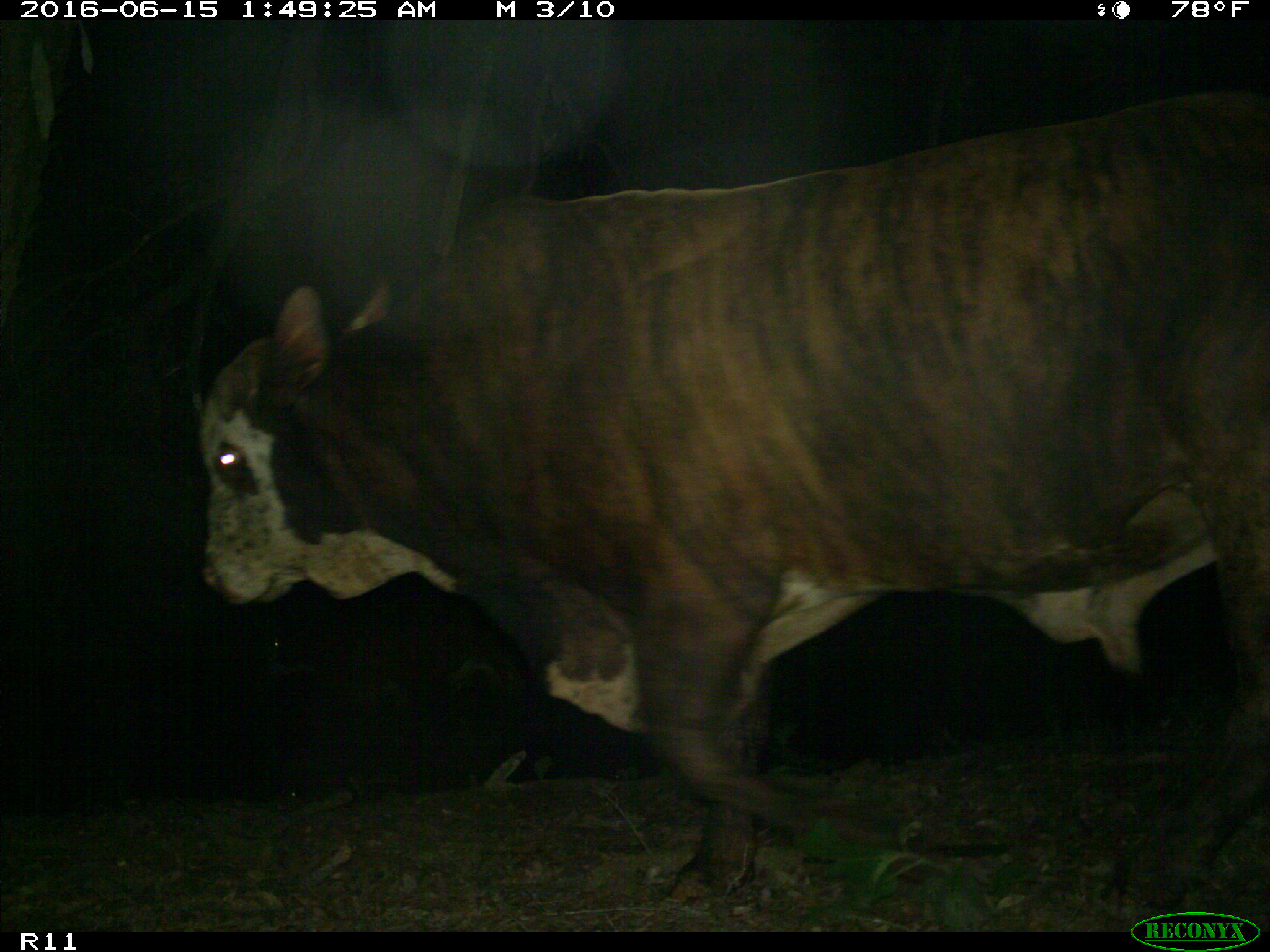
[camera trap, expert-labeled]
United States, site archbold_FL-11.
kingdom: Animalia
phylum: Chordata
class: Mammalia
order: Artiodactyla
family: Bovidae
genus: Bos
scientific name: Bos taurus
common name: domestic cow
Bos taurus (domestic cow).